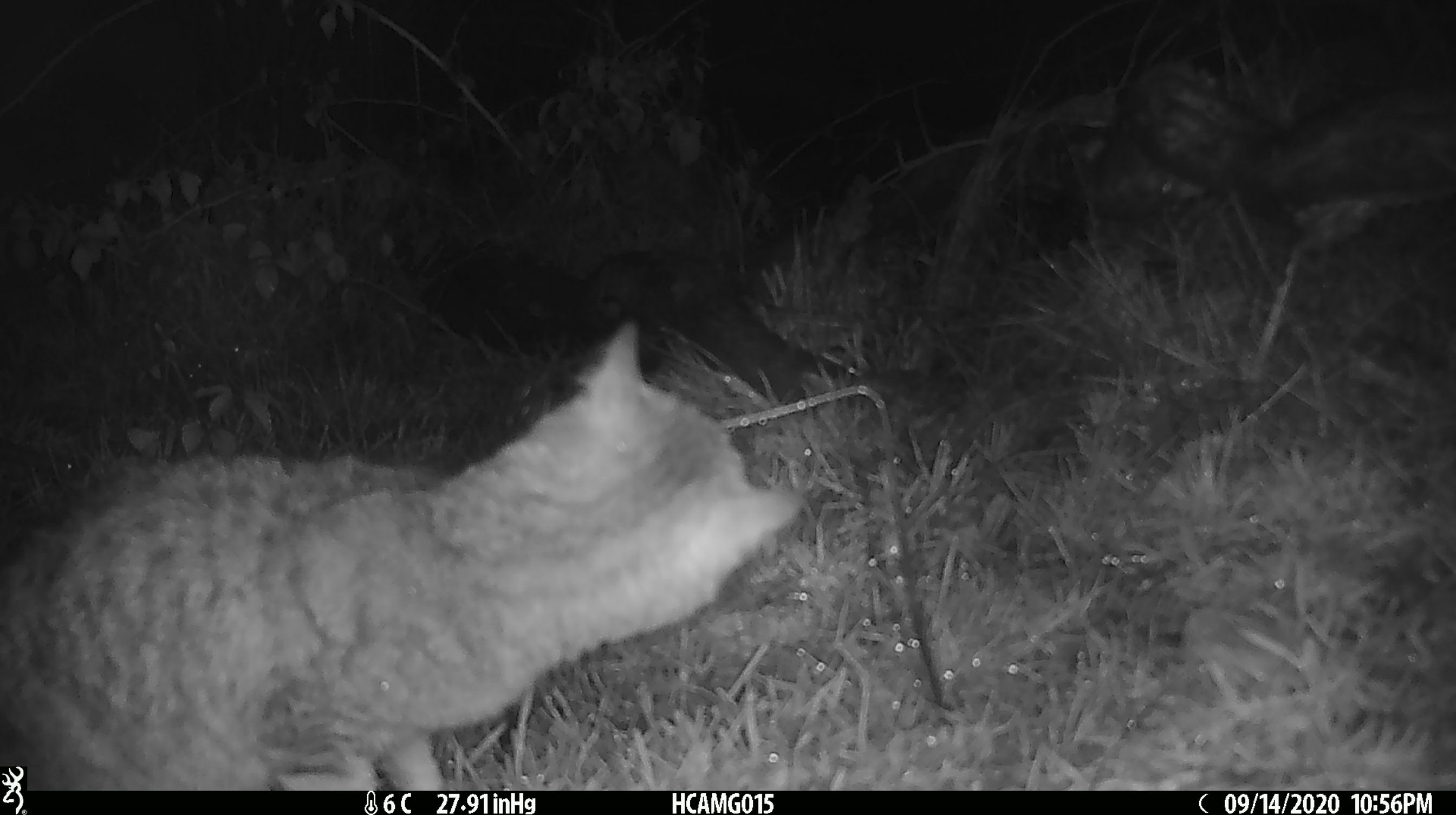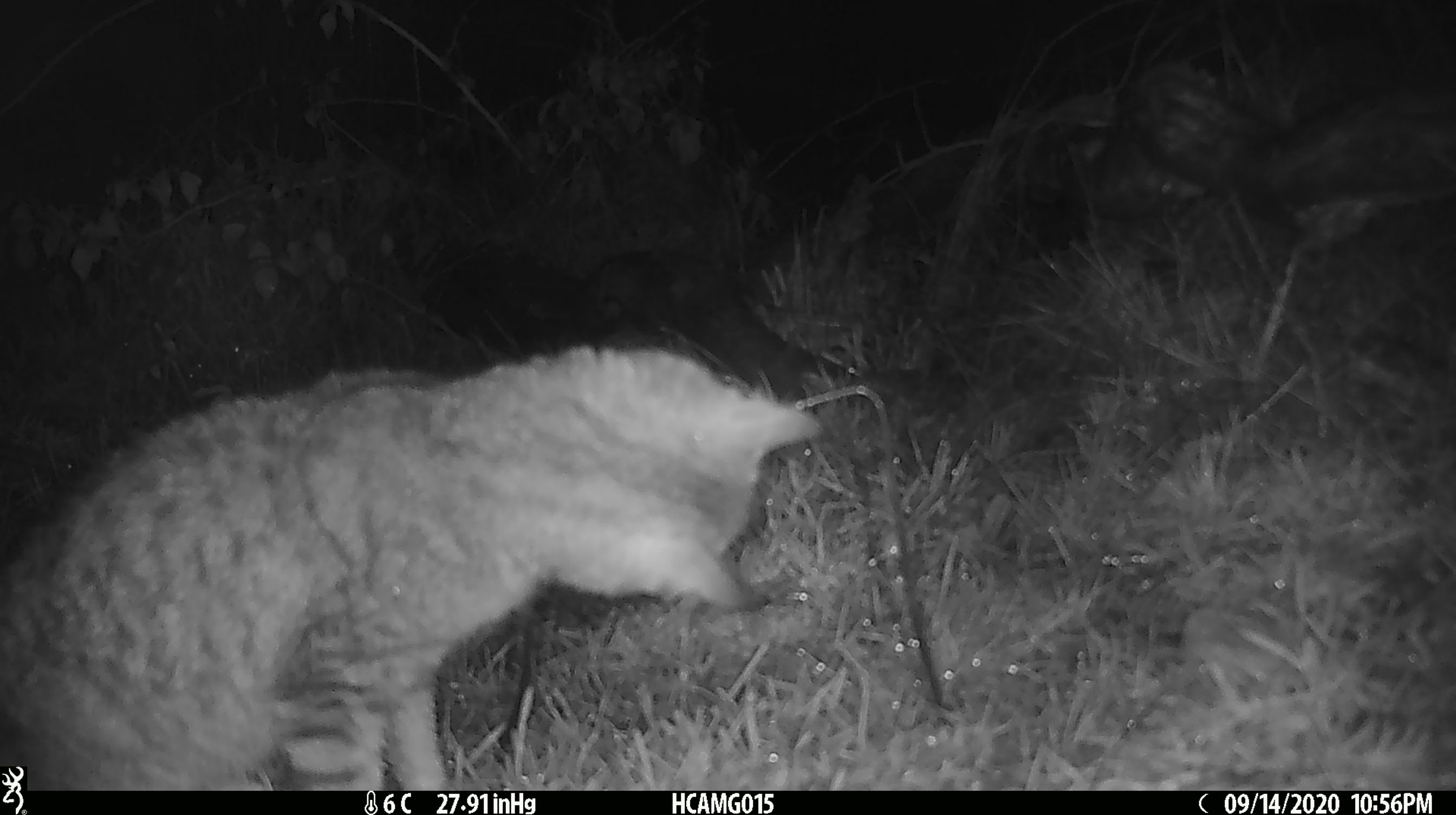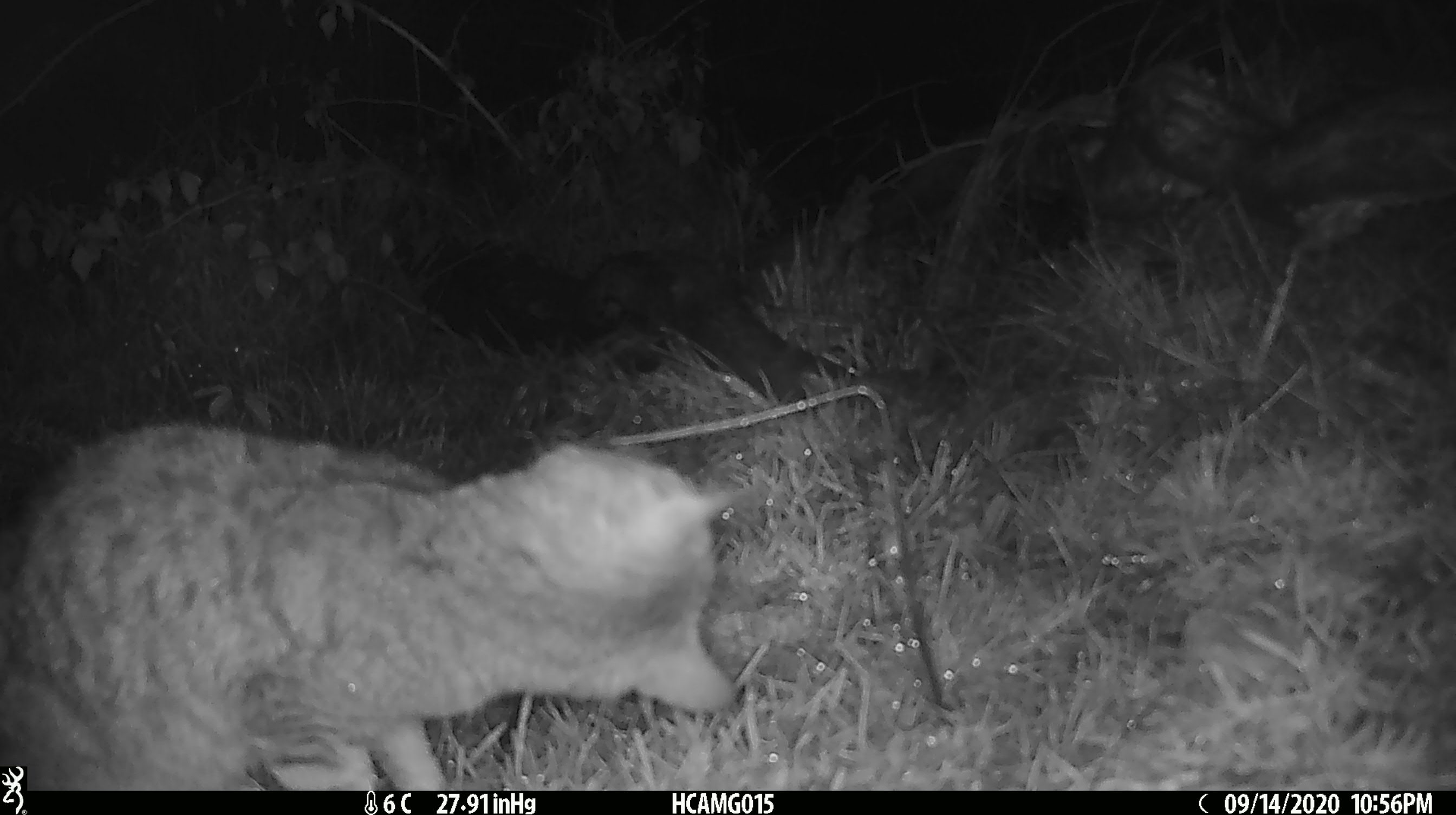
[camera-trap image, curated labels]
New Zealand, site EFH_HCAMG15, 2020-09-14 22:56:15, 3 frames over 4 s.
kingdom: Animalia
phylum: Chordata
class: Mammalia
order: Carnivora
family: Felidae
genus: Felis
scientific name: Felis catus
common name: domestic cat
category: cat